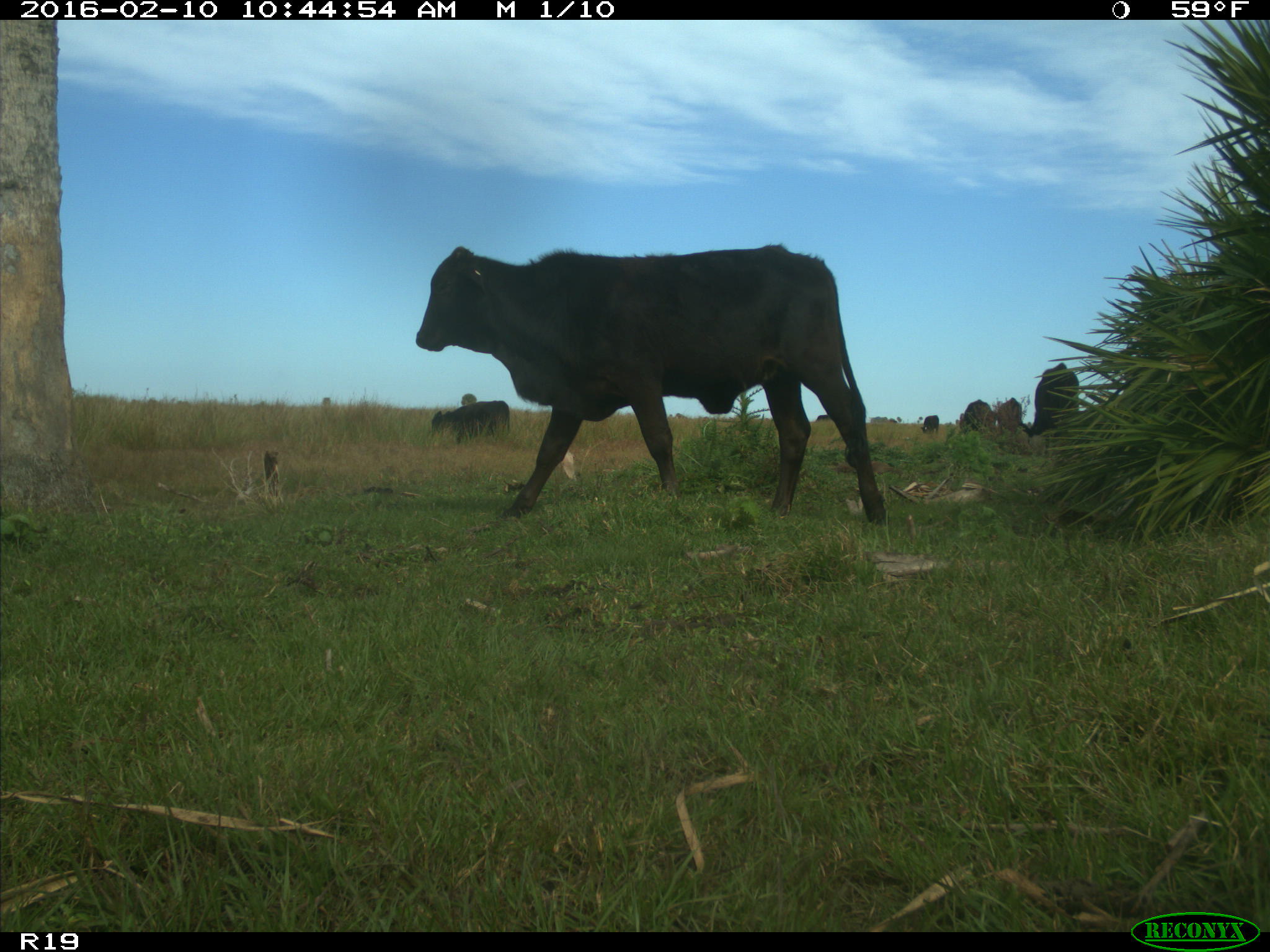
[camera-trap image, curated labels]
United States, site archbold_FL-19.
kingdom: Animalia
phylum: Chordata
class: Mammalia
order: Artiodactyla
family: Bovidae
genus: Bos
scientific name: Bos taurus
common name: domestic cow